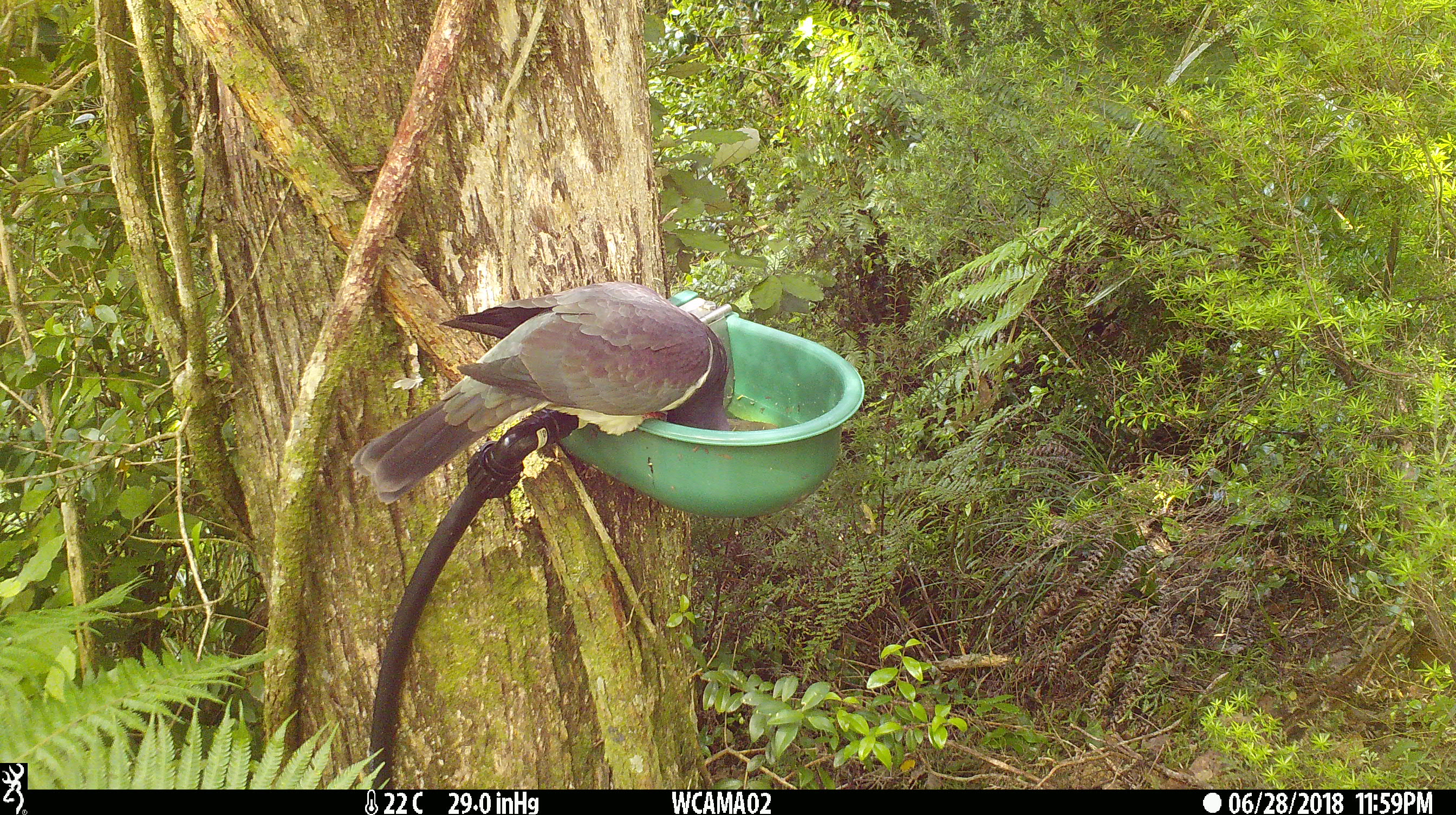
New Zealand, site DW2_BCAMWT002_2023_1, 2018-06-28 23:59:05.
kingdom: Animalia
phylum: Chordata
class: Aves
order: Columbiformes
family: Columbidae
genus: Hemiphaga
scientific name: Hemiphaga novaeseelandiae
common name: new zealand pigeon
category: kereru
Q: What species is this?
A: Kereru (new zealand pigeon) (Hemiphaga novaeseelandiae).